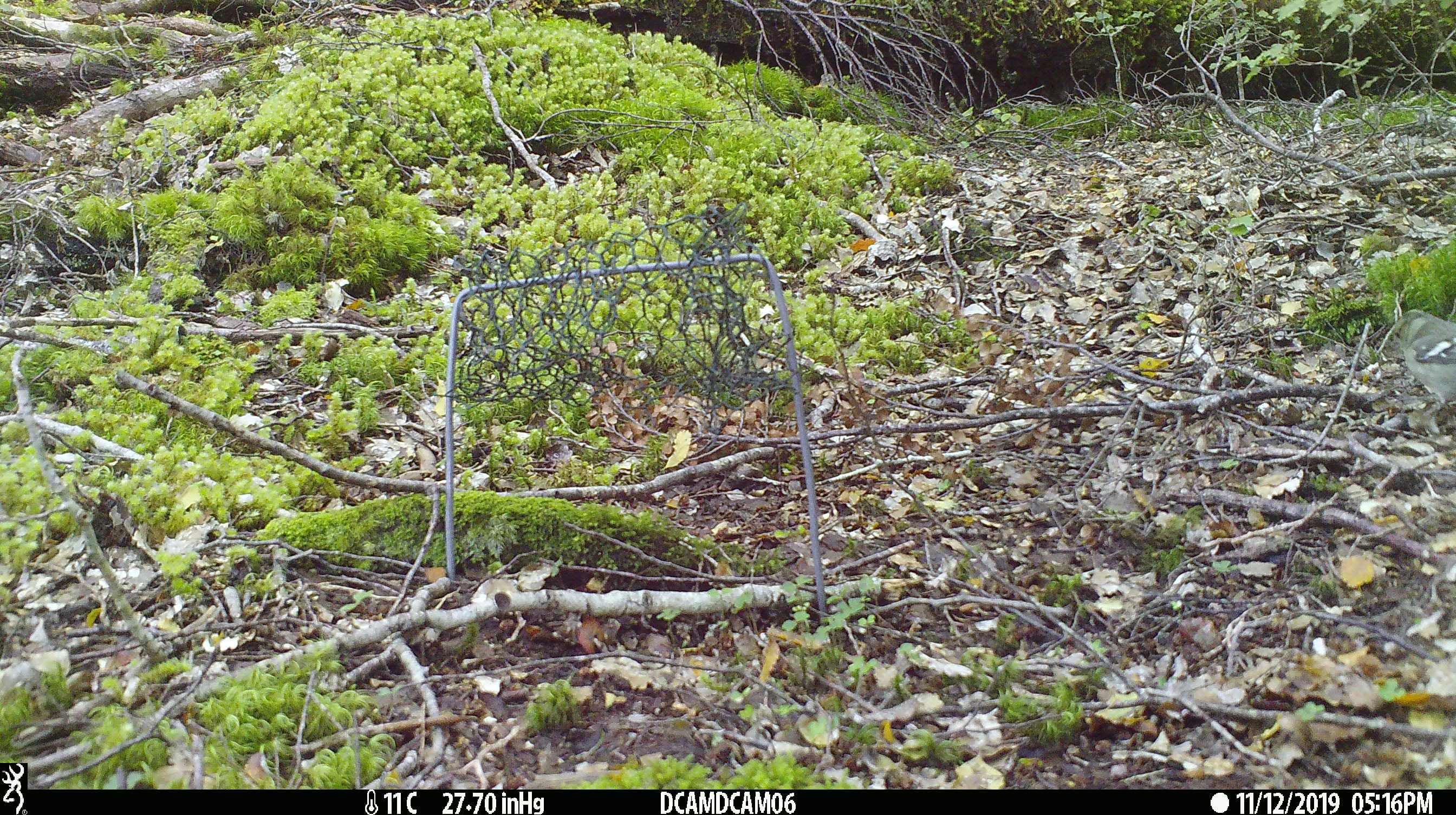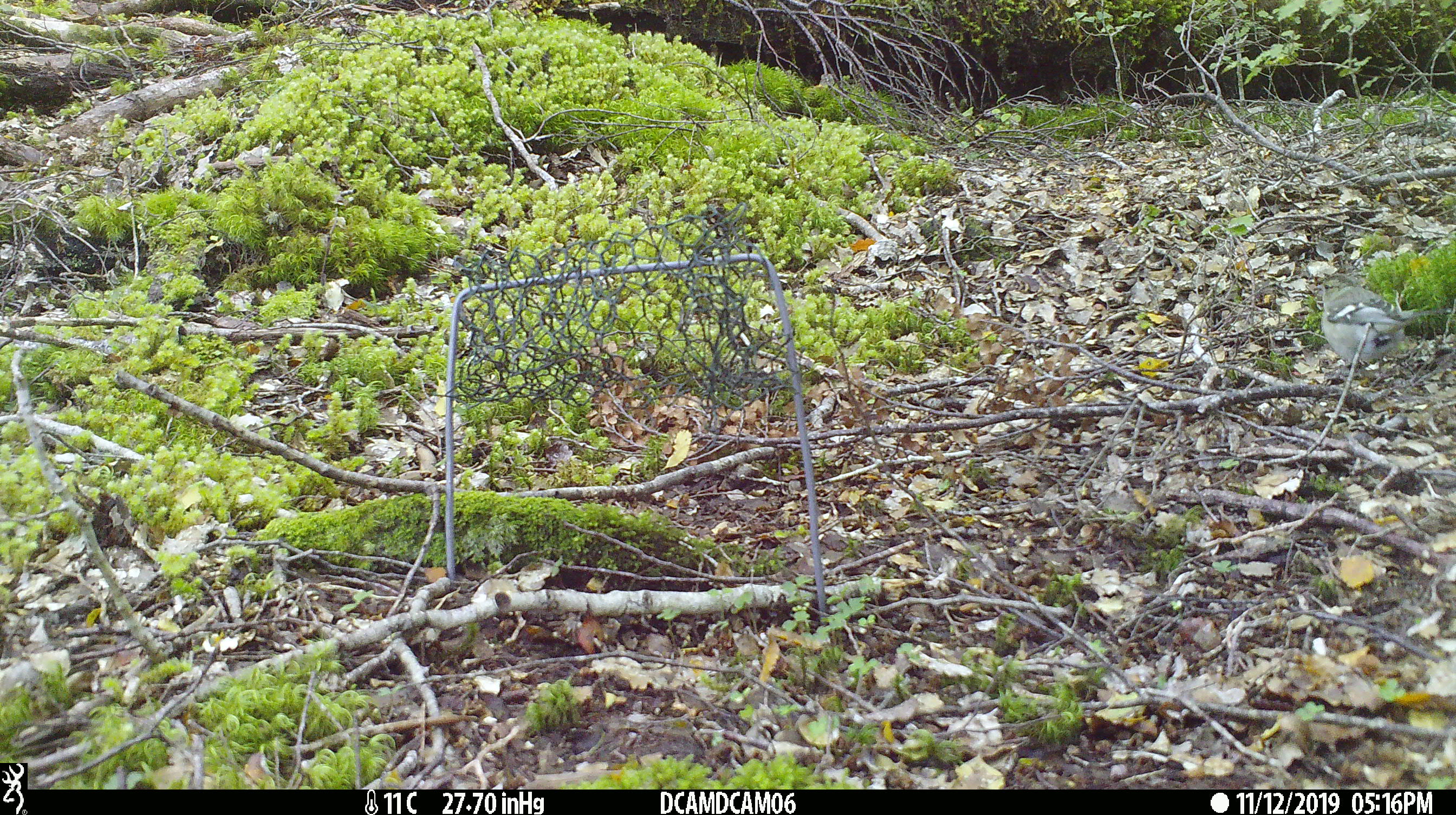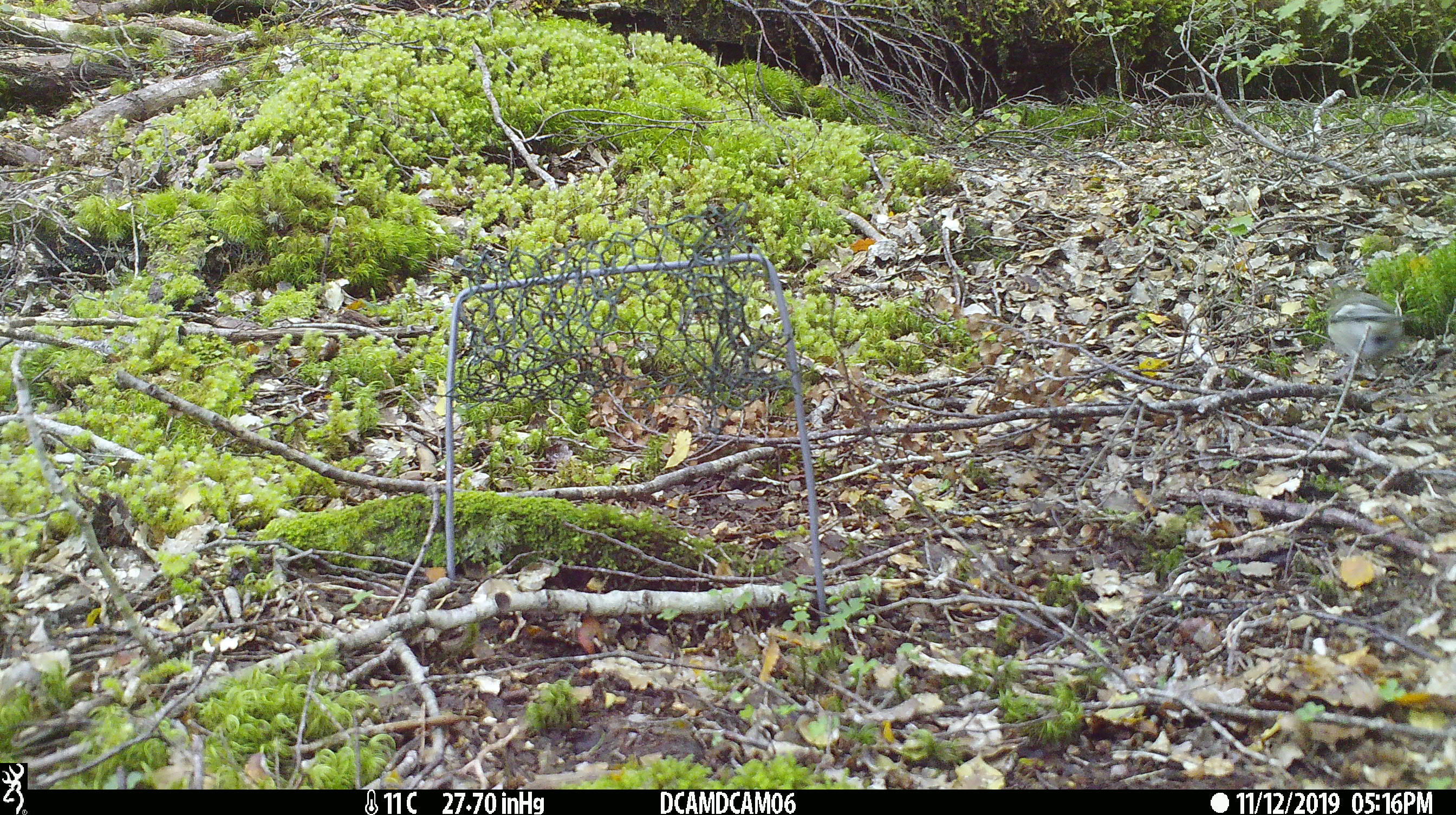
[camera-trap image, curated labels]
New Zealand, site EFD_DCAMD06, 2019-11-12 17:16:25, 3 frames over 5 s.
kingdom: Animalia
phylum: Chordata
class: Aves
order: Passeriformes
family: Fringillidae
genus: Fringilla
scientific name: Fringilla coelebs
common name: common chaffinch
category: chaffinch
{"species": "chaffinch (common chaffinch) (Fringilla coelebs)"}